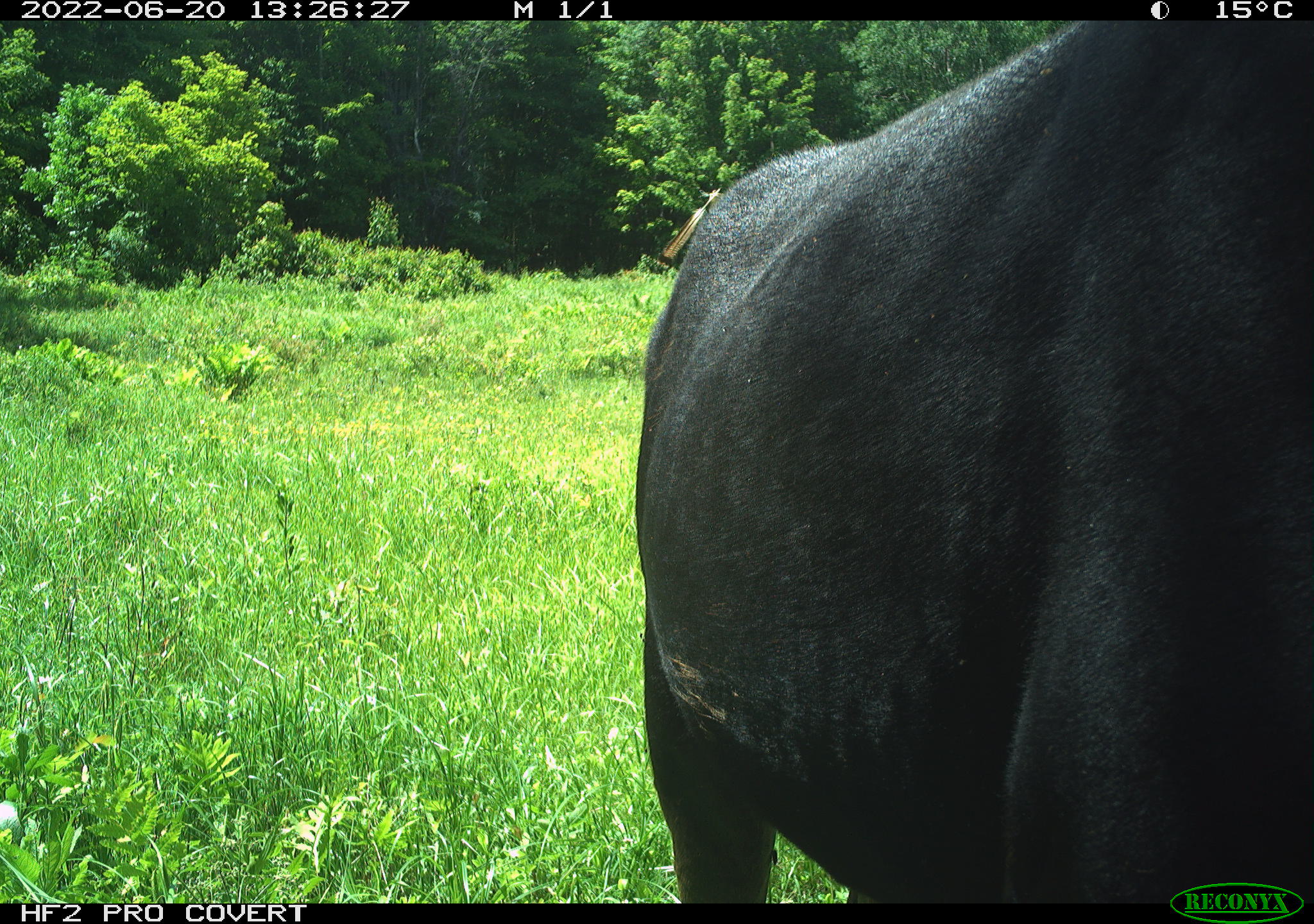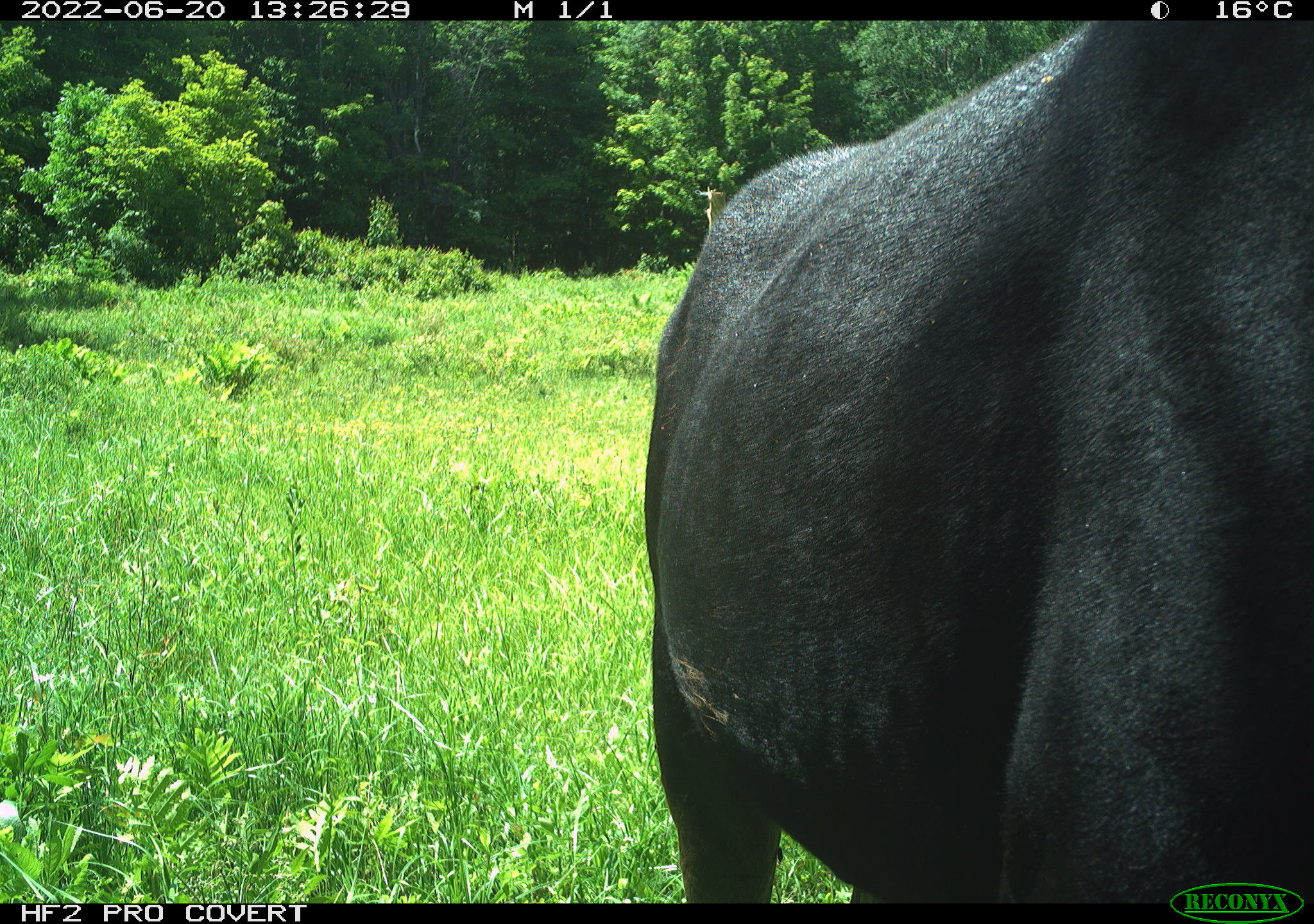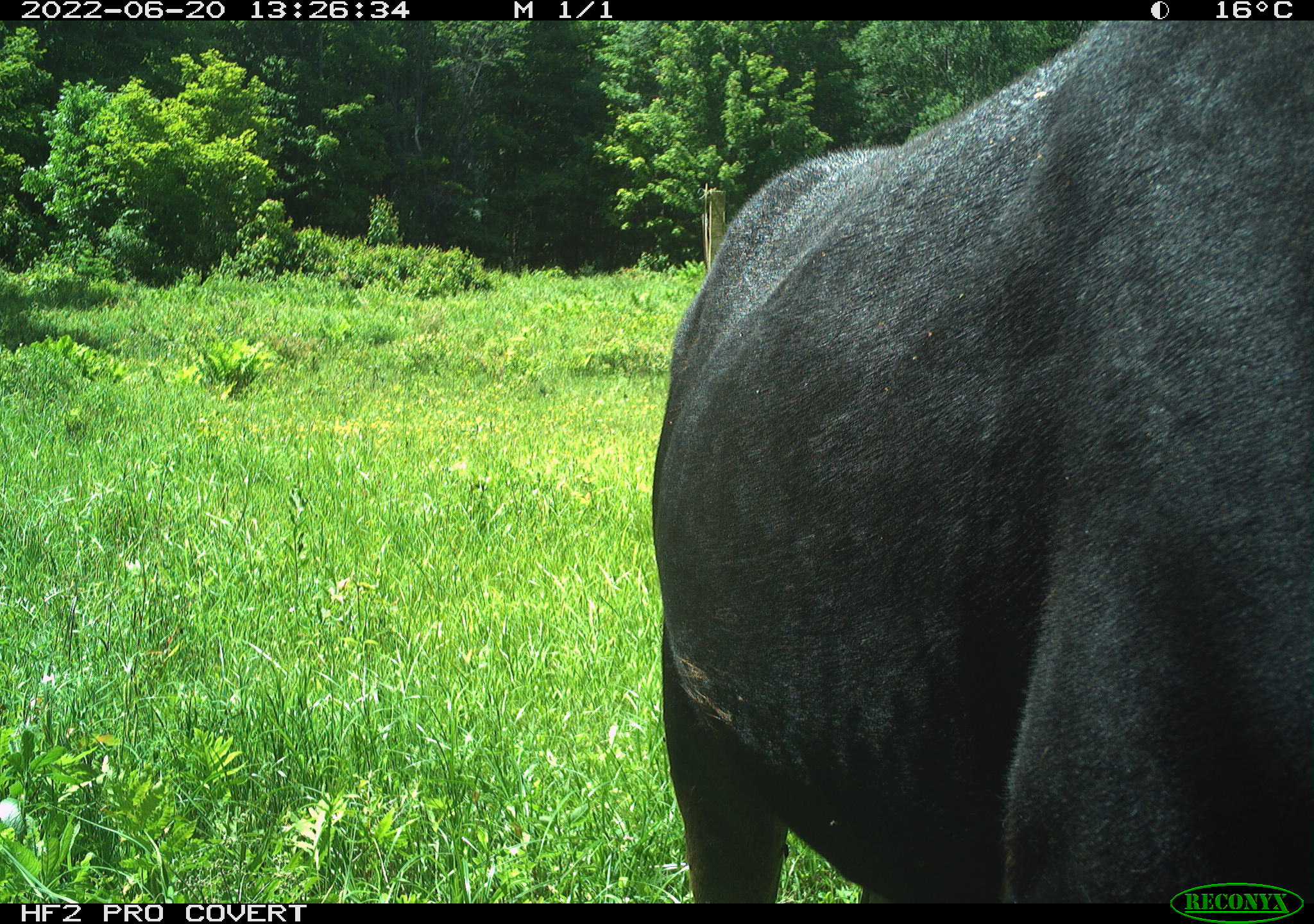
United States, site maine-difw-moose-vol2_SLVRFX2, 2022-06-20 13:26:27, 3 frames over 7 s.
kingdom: Animalia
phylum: Chordata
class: Mammalia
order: Artiodactyla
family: Cervidae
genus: Alces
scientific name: Alces alces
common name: moose